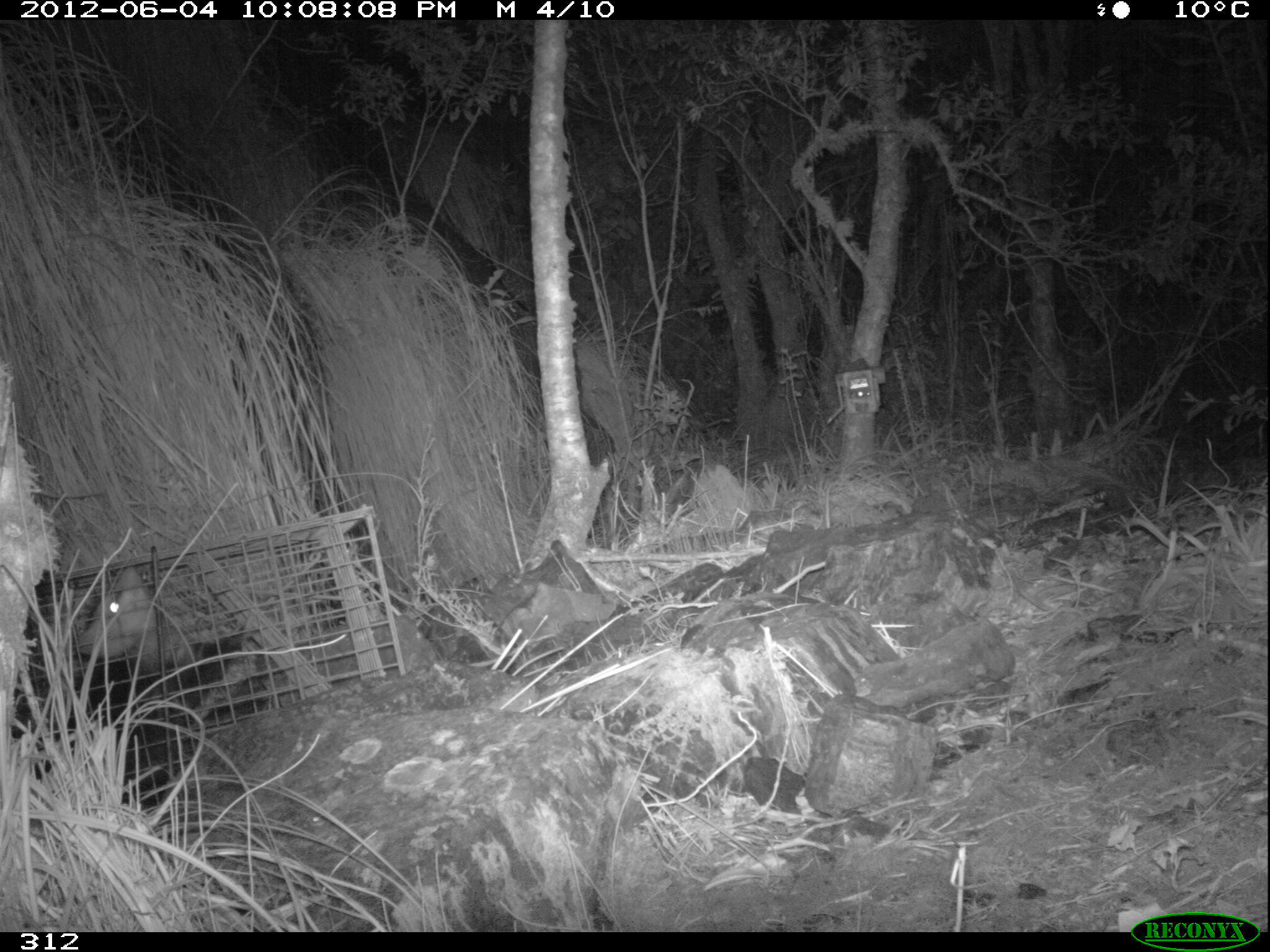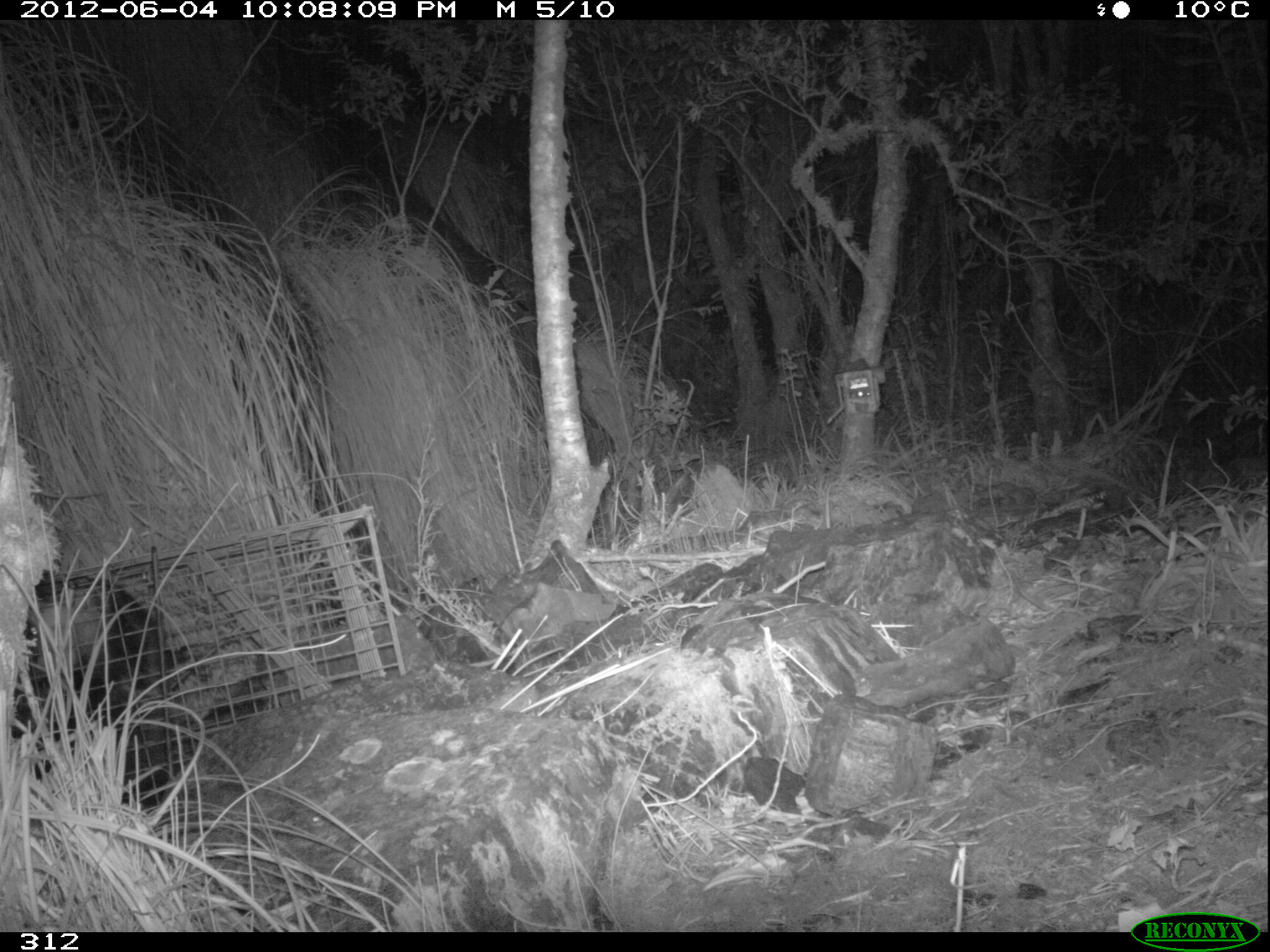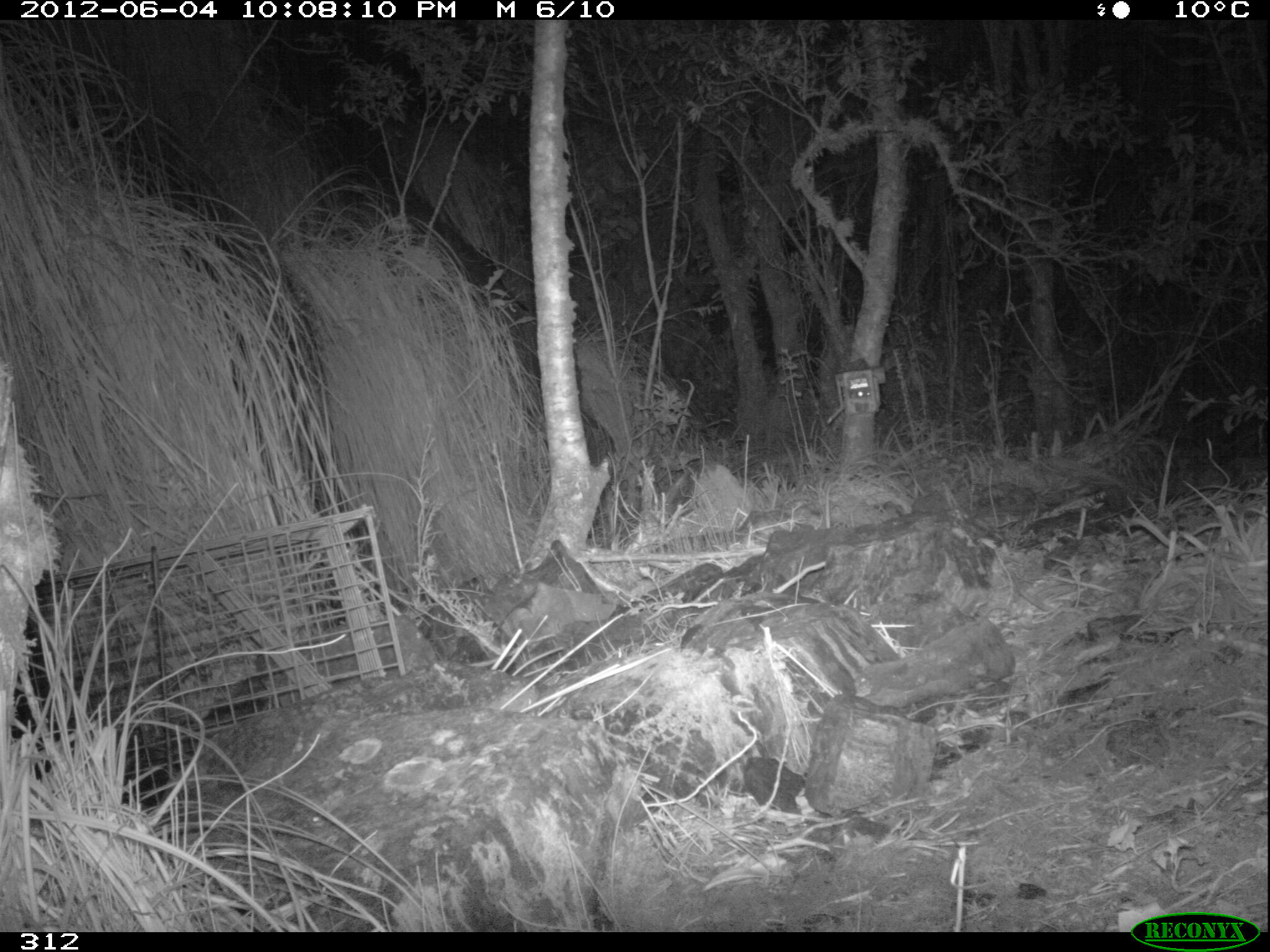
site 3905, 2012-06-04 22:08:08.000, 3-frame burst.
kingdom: Animalia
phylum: Chordata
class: Mammalia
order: Didelphimorphia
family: Didelphidae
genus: Didelphis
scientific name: Didelphis pernigra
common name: andean white-eared opossum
Didelphis pernigra (andean white-eared opossum).